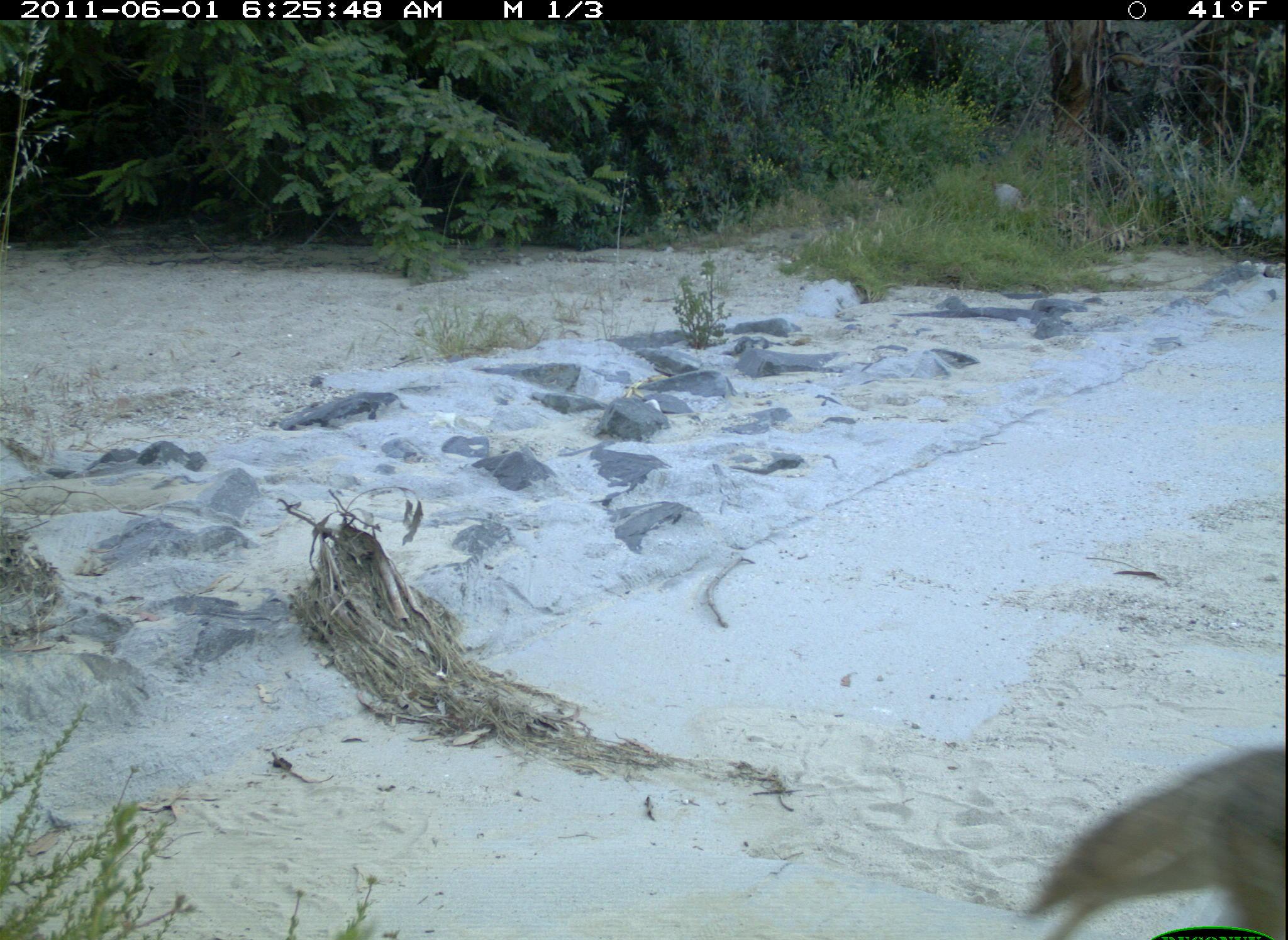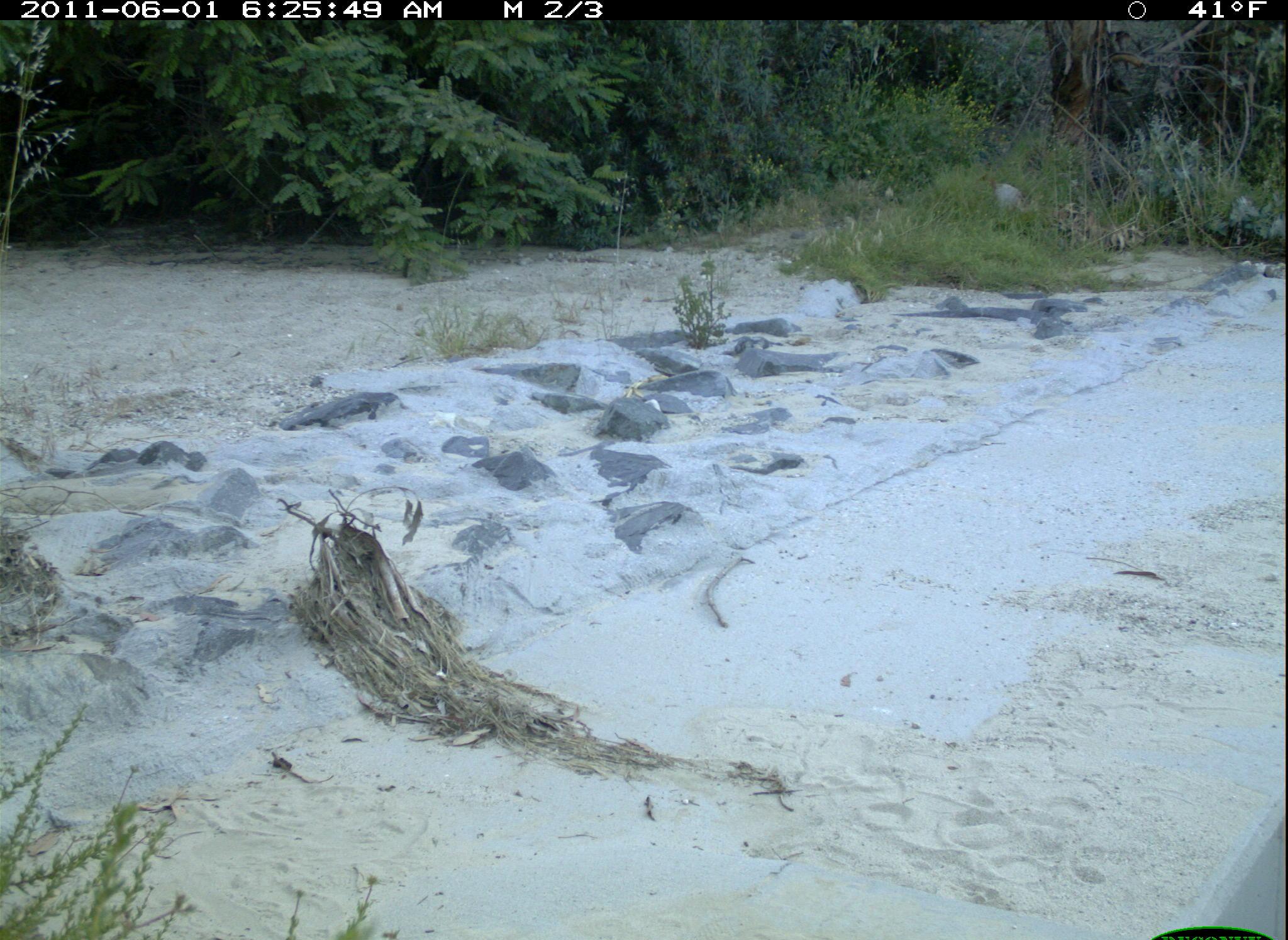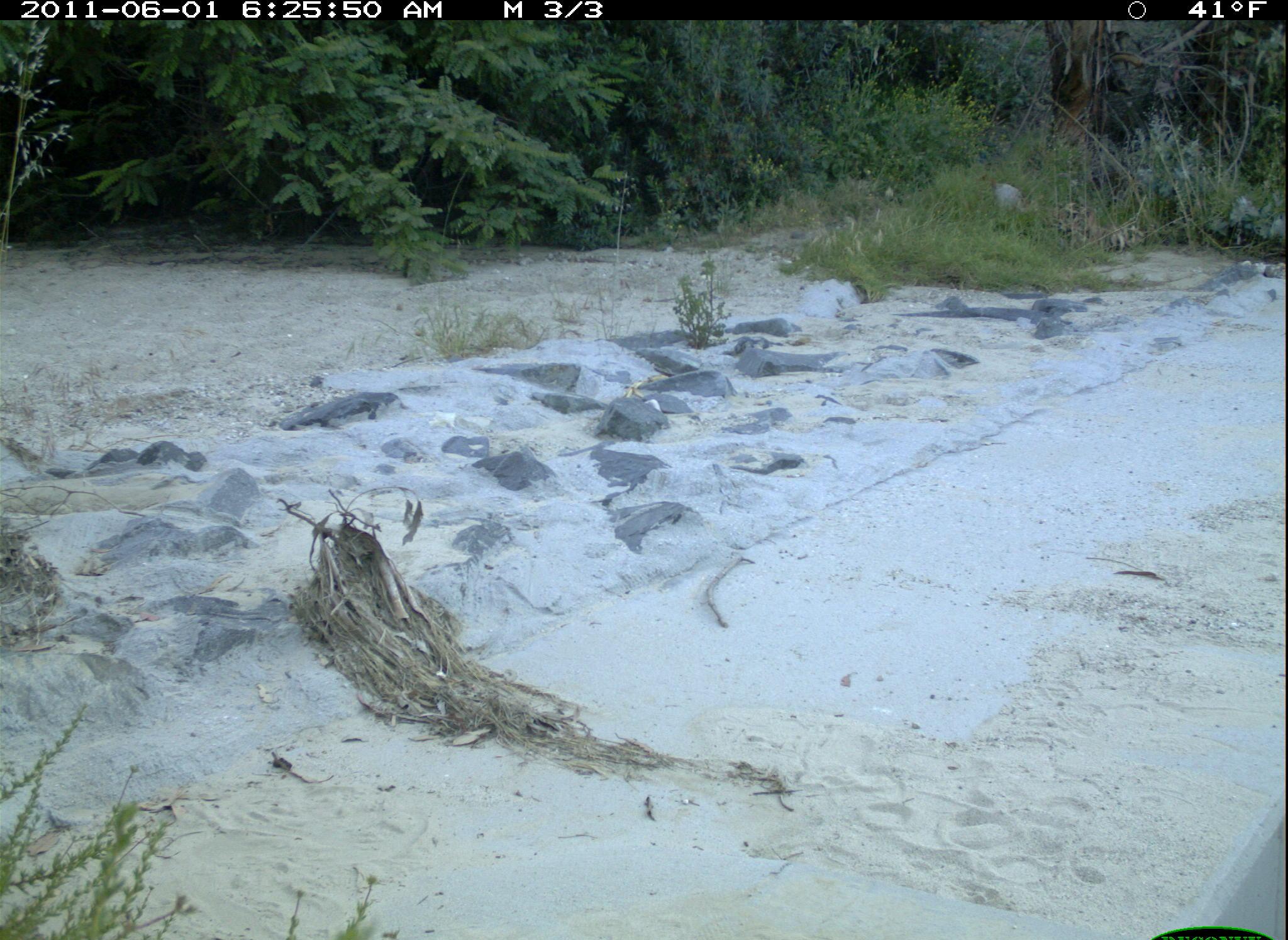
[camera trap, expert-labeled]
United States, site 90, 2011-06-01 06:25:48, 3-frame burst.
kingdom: Animalia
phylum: Chordata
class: Mammalia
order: Carnivora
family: Canidae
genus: Canis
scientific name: Canis latrans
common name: coyote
Coyote (Canis latrans).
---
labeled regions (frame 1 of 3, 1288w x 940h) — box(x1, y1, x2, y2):
coyote: box(1005, 727, 1288, 940)